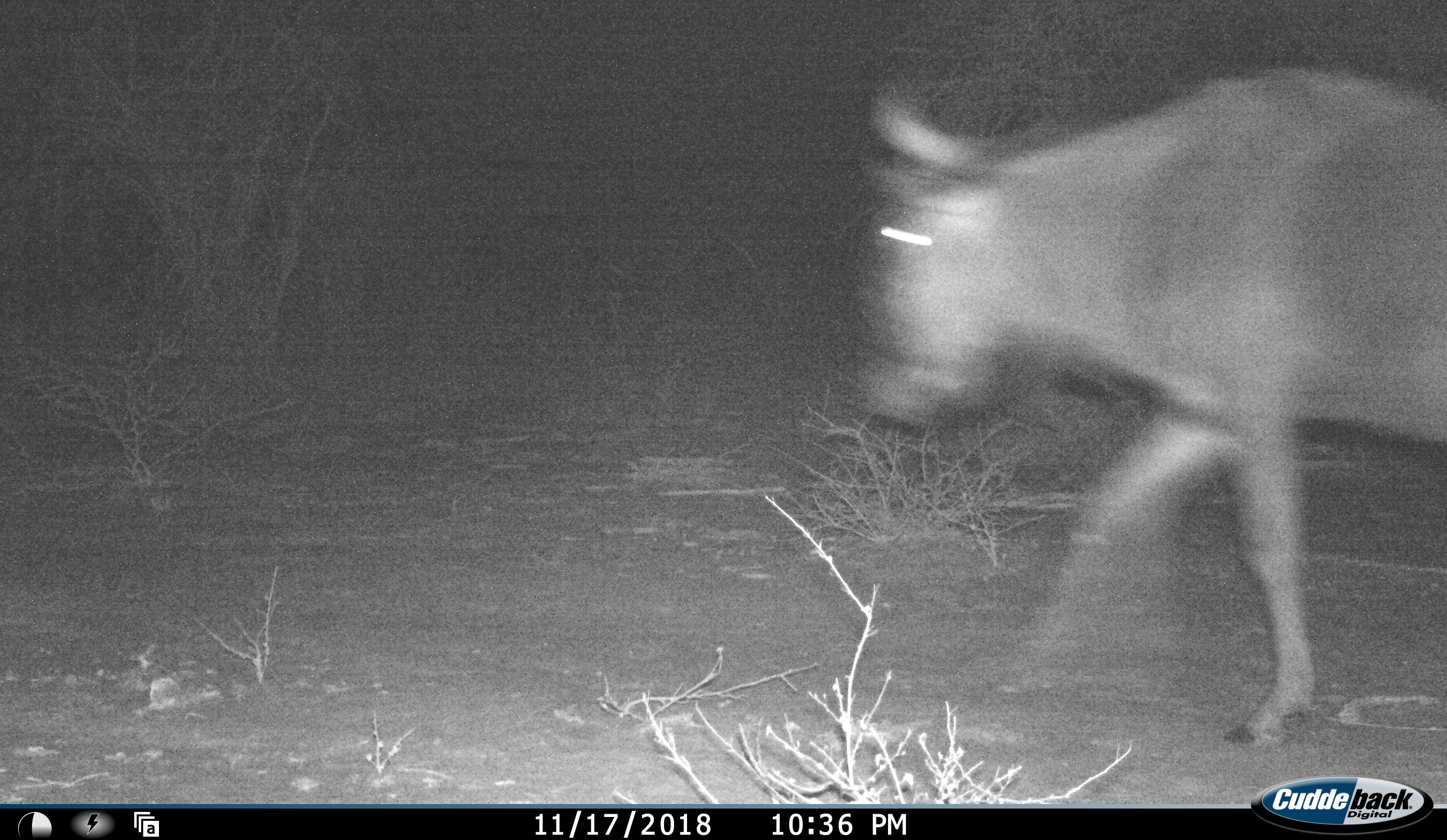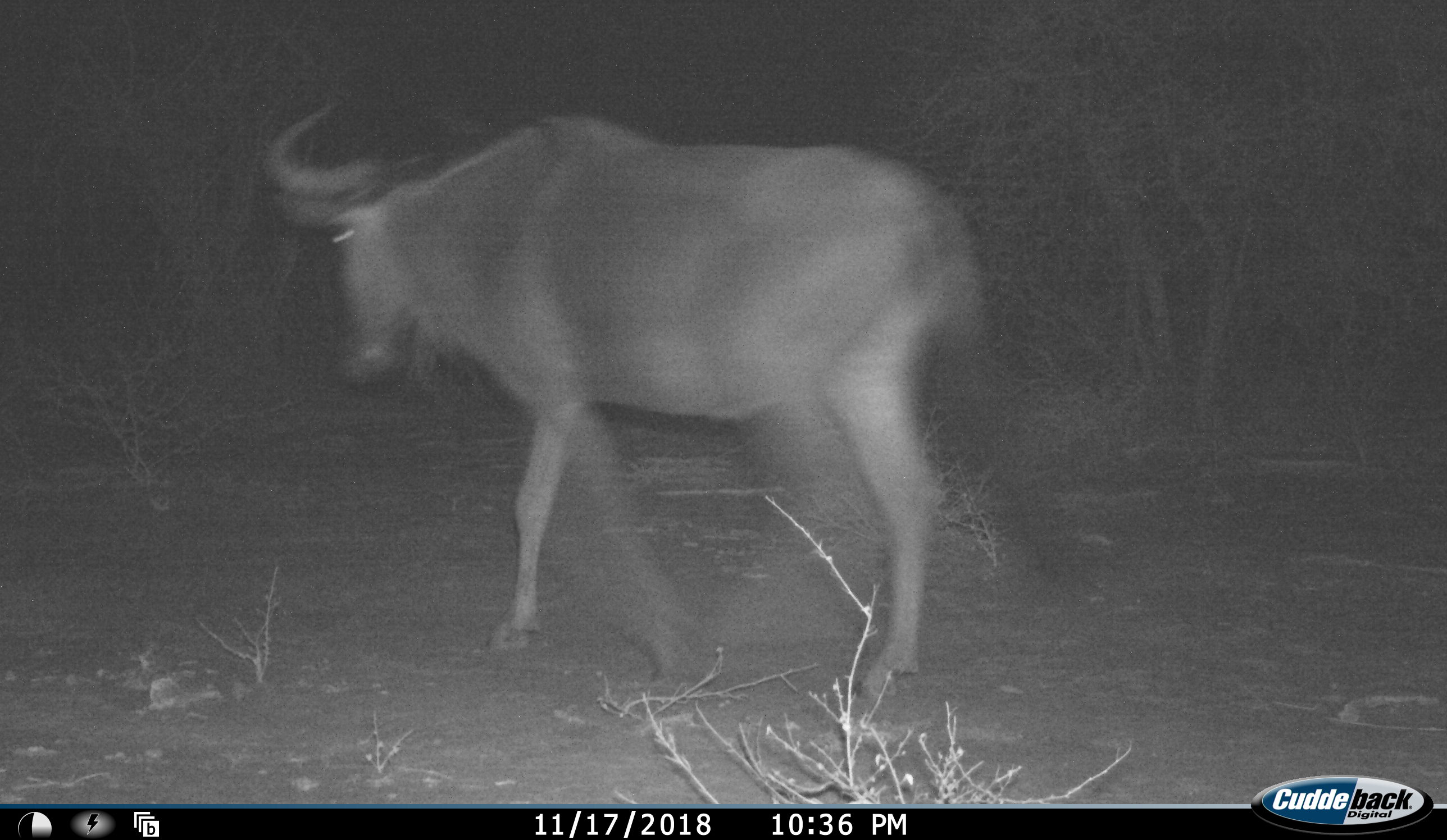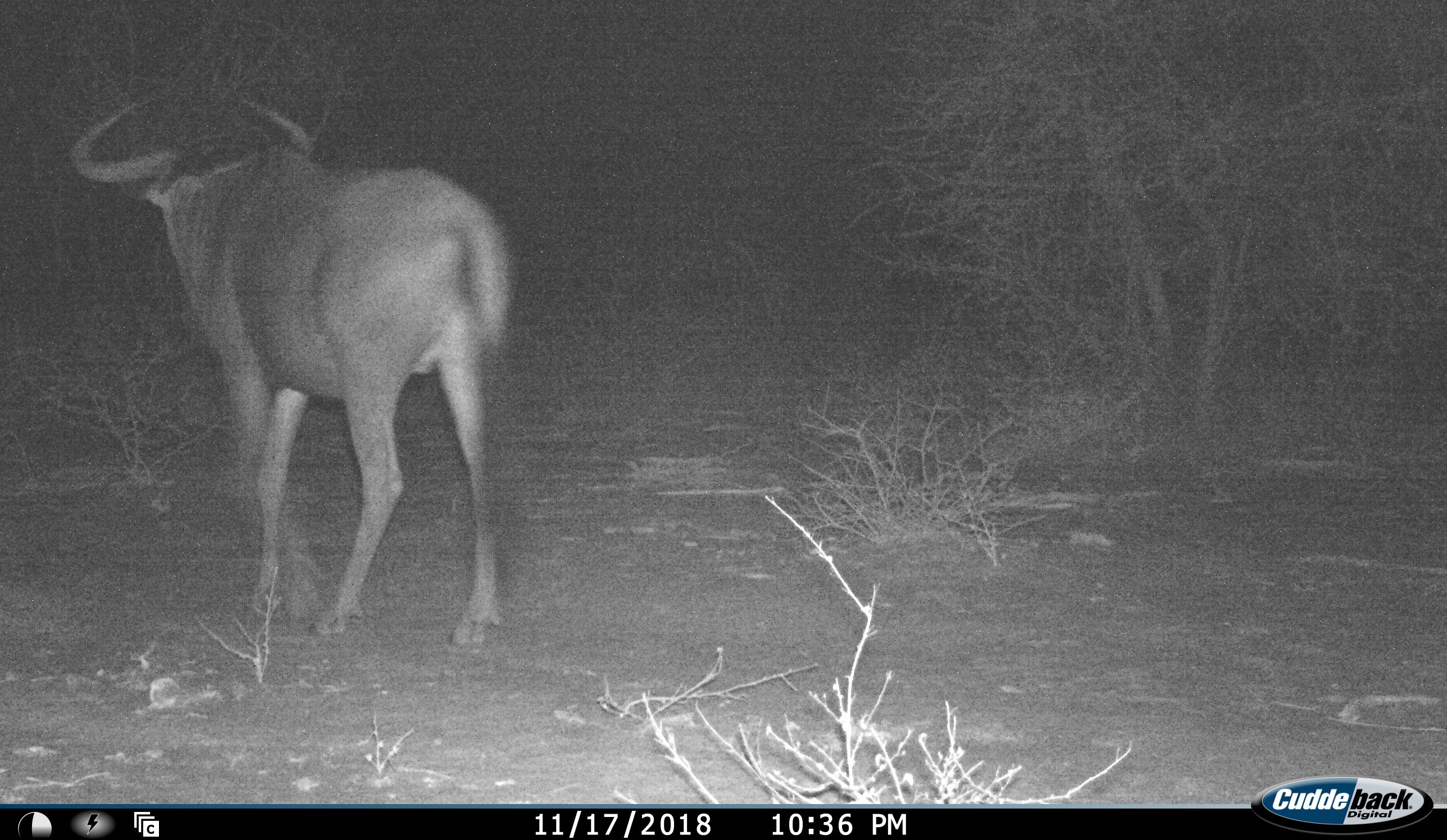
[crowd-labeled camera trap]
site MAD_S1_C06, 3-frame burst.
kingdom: Animalia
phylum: Chordata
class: Mammalia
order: Artiodactyla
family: Bovidae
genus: Connochaetes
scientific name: Connochaetes taurinus taurinus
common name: blue wildebeest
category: wildebeestblue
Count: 1.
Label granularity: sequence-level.